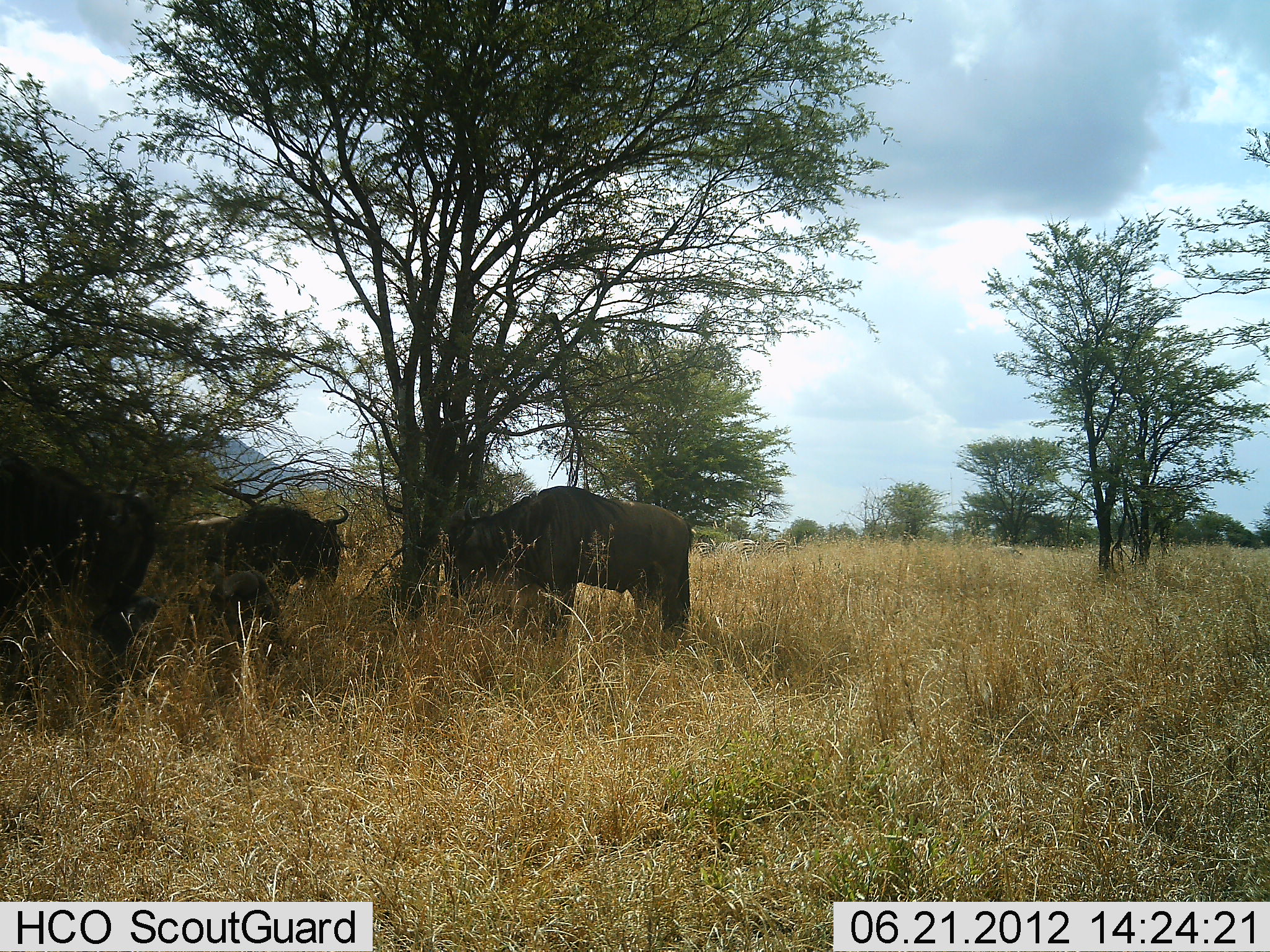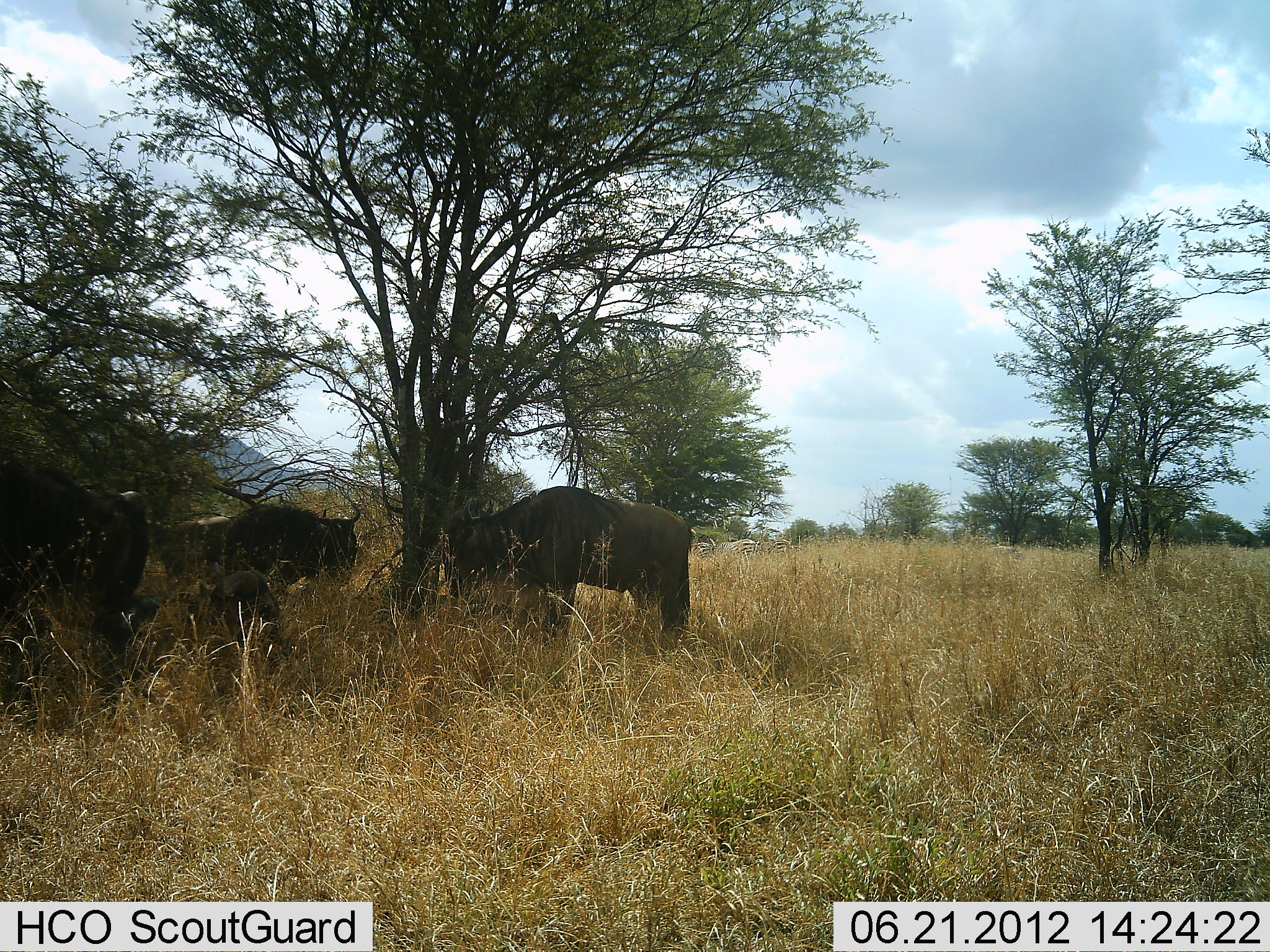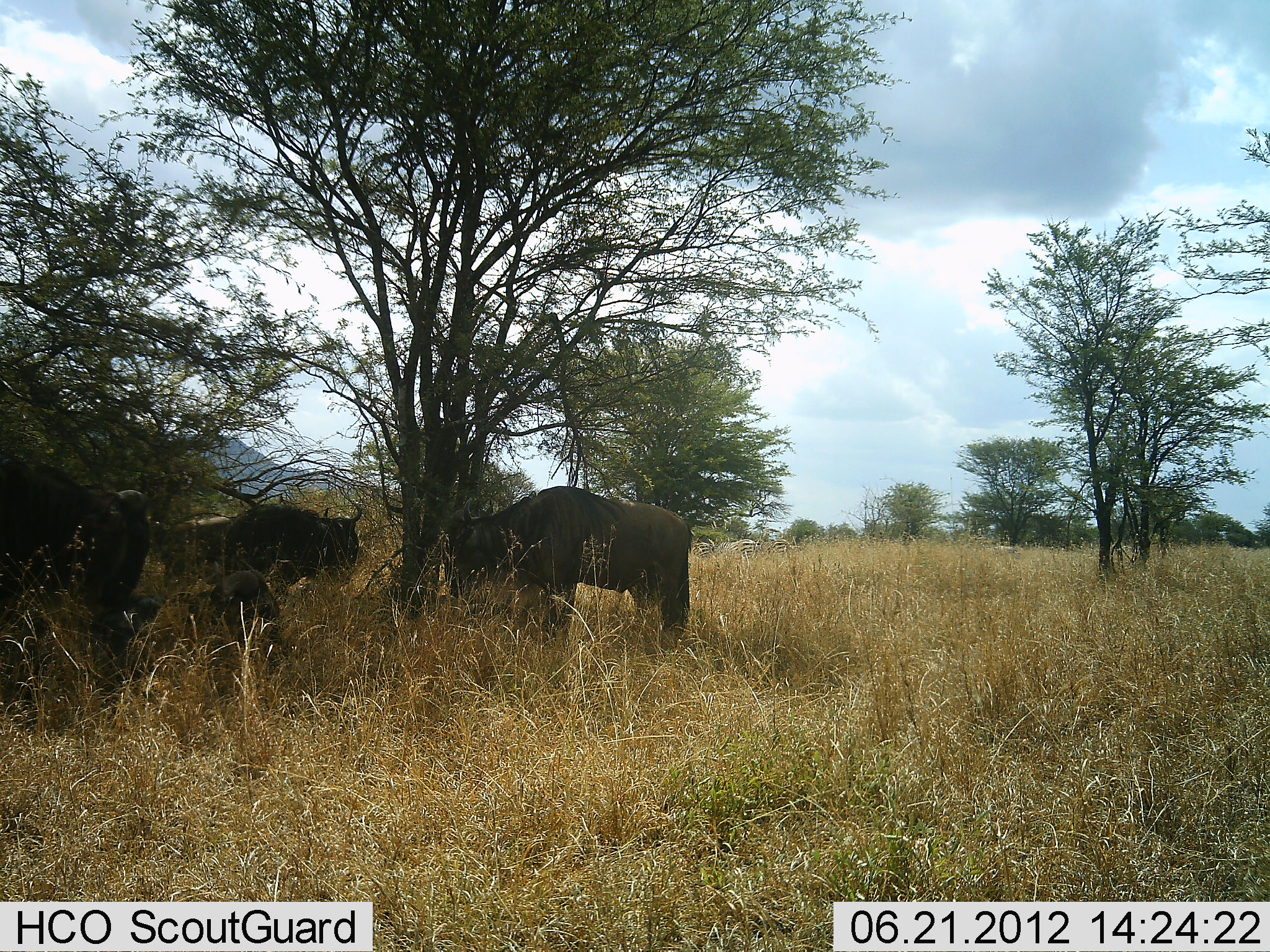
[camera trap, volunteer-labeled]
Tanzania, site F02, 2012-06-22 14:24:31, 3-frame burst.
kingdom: Animalia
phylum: Chordata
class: Mammalia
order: Artiodactyla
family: Bovidae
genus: Connochaetes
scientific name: Connochaetes taurinus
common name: blue wildebeest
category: wildebeest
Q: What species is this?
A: Wildebeest (blue wildebeest) (Connochaetes taurinus).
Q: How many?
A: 4.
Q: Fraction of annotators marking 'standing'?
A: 67%.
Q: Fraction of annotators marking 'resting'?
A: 44%.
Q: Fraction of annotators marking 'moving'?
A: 0%.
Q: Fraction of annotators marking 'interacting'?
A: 0%.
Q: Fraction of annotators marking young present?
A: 11%.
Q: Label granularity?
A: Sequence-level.